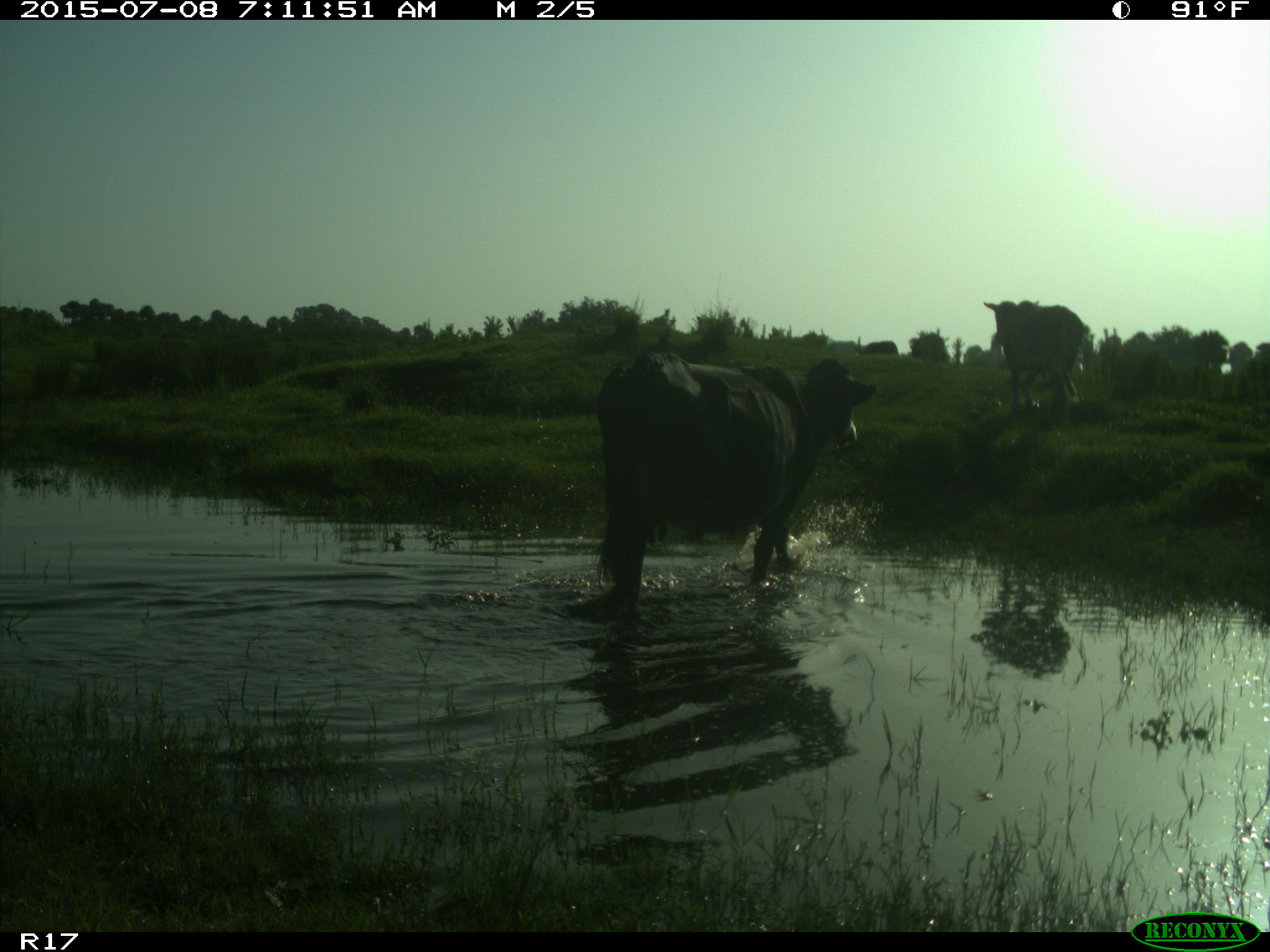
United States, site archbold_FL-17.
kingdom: Animalia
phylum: Chordata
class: Mammalia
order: Artiodactyla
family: Bovidae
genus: Bos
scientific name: Bos taurus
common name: domestic cow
Bos taurus (domestic cow).